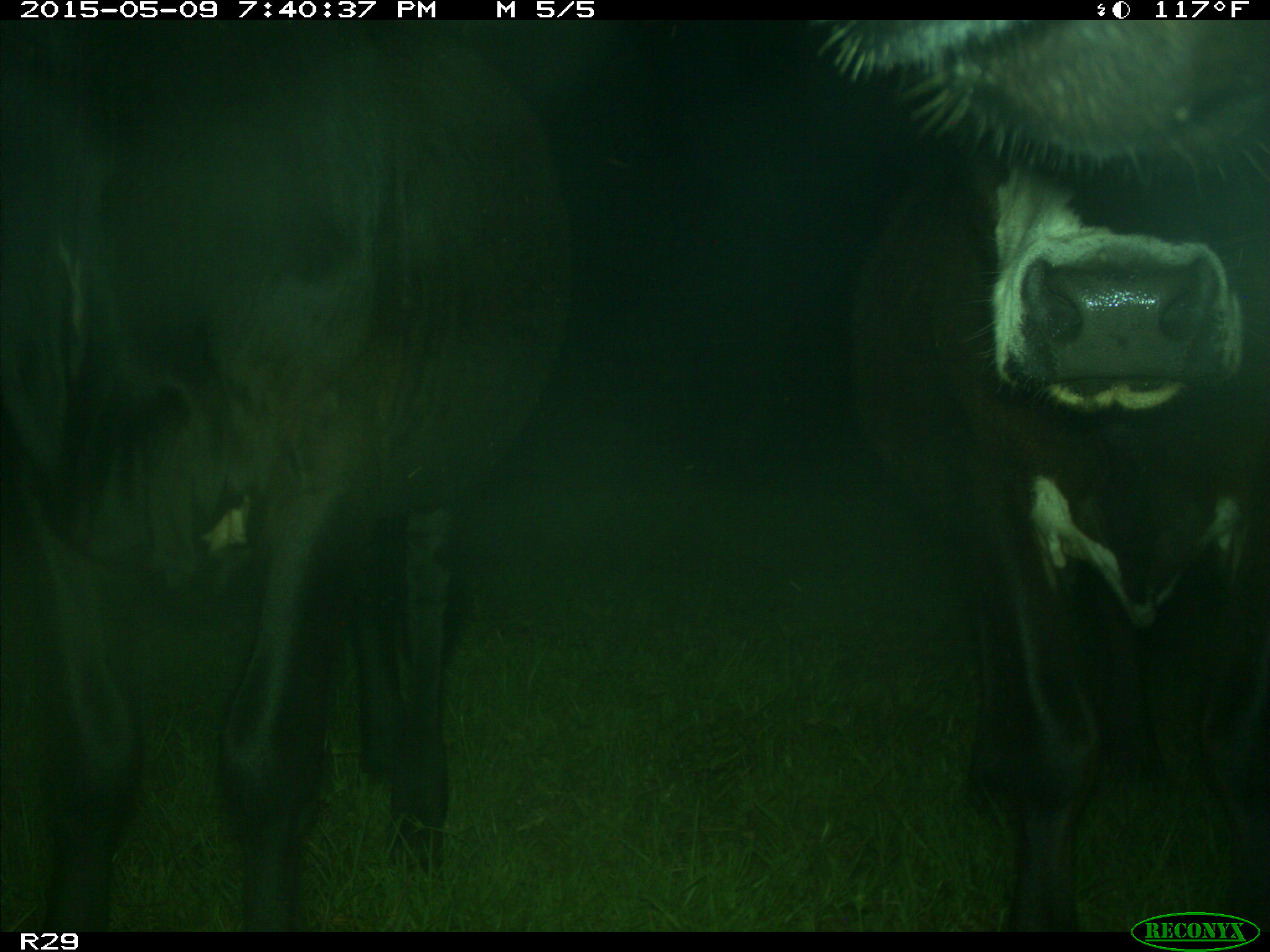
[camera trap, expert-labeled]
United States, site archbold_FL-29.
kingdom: Animalia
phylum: Chordata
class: Mammalia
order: Artiodactyla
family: Bovidae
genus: Bos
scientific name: Bos taurus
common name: domestic cow